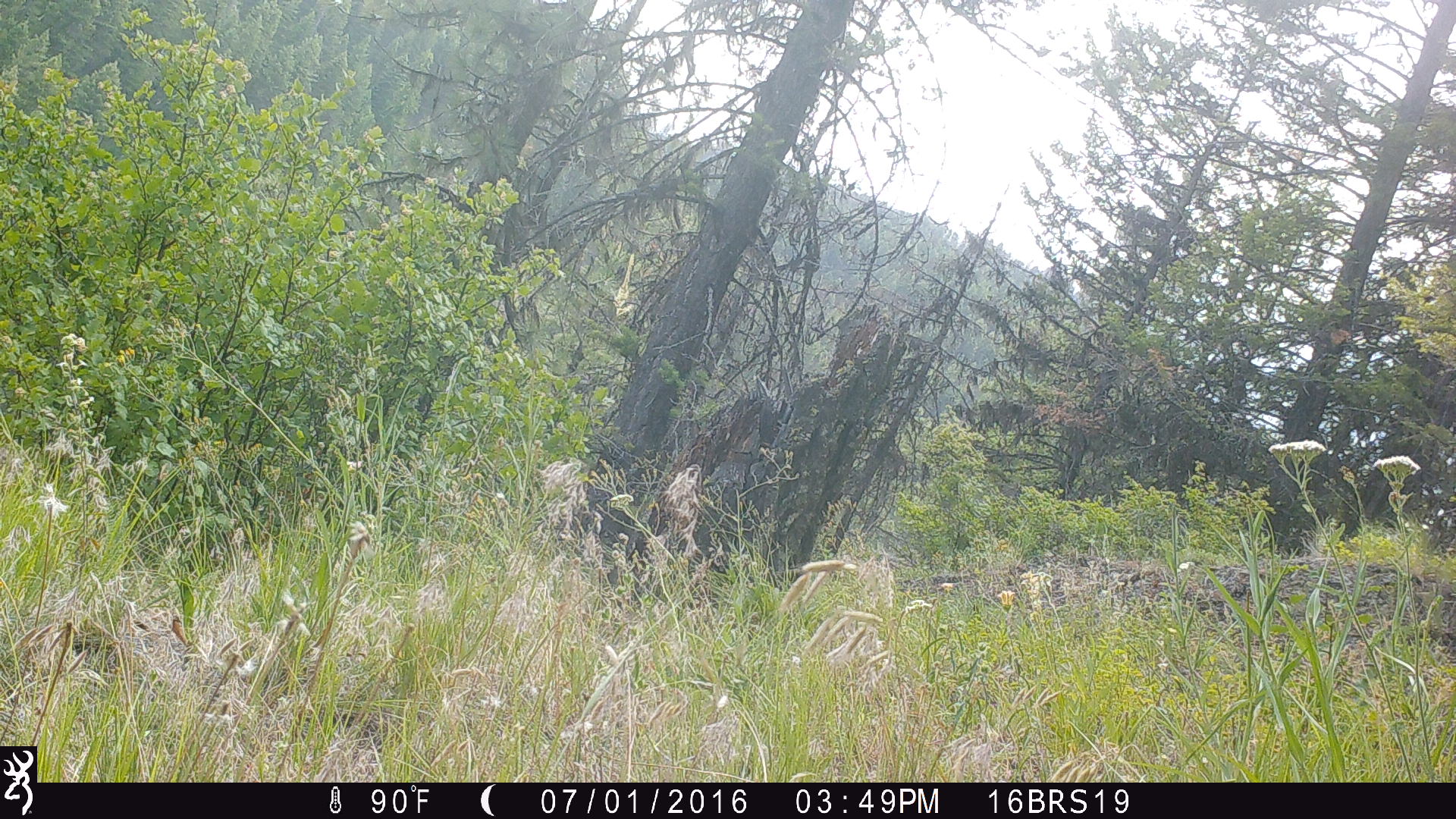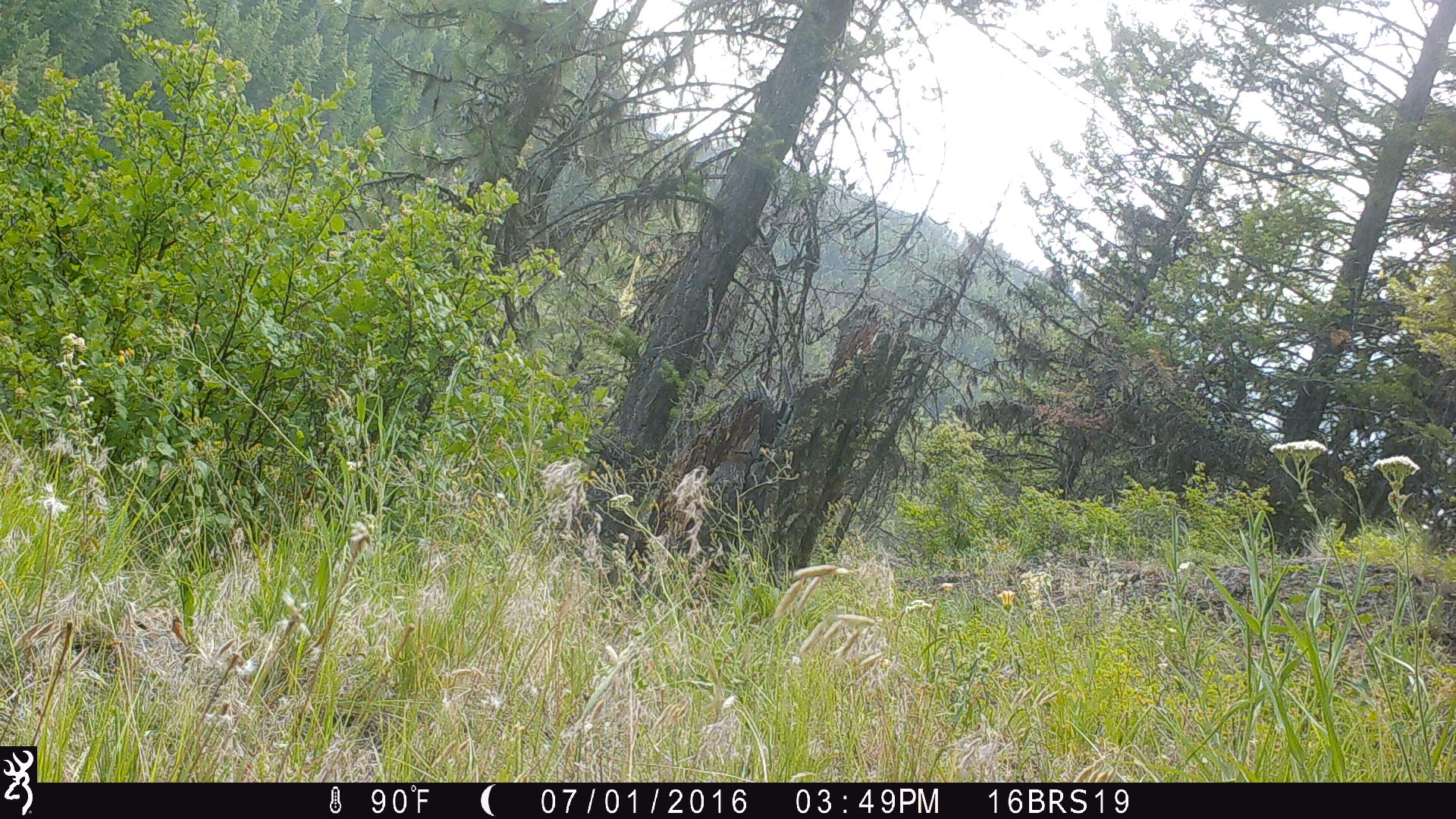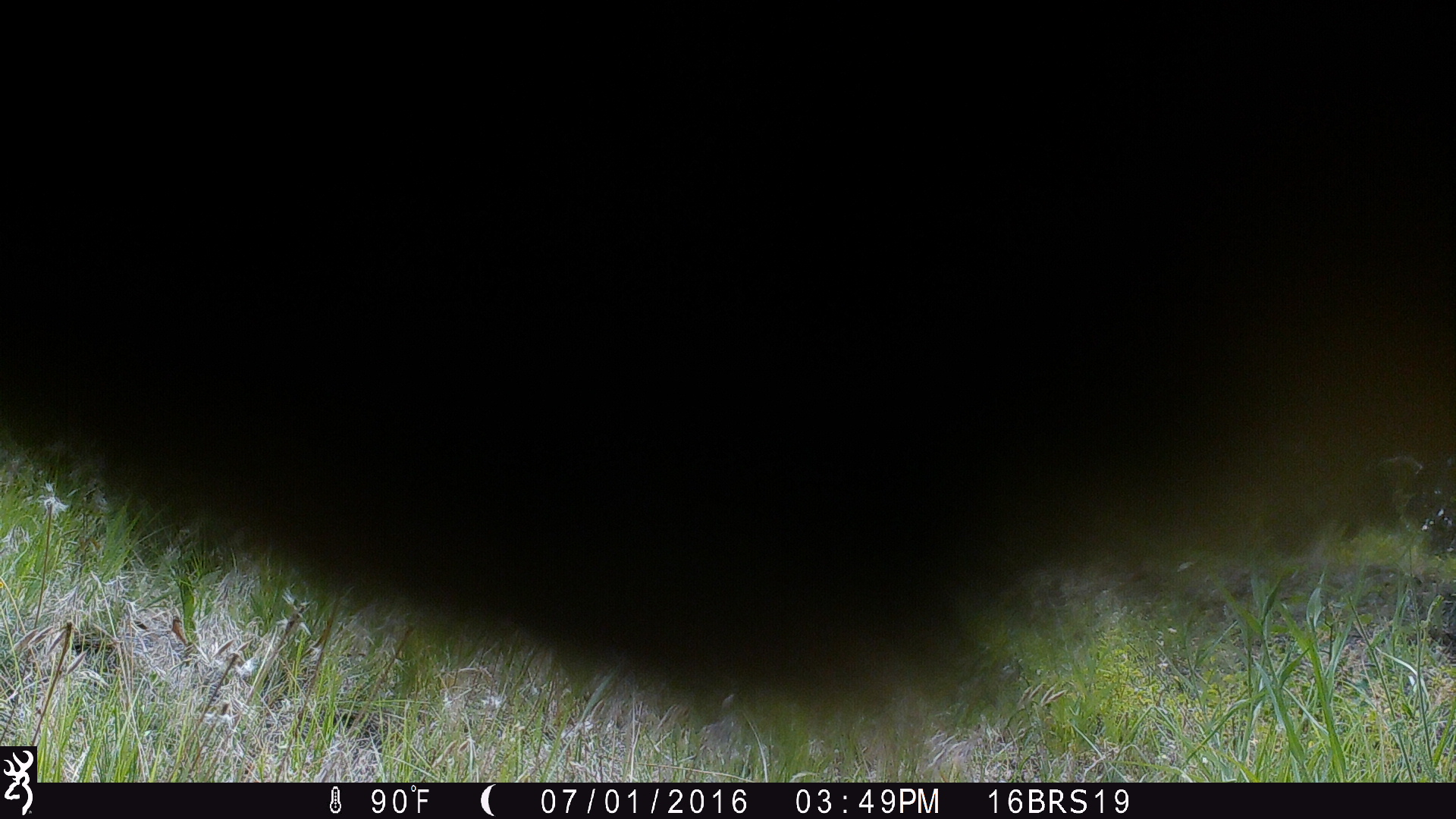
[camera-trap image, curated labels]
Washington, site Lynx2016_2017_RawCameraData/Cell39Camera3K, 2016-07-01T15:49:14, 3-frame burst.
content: unidentified animal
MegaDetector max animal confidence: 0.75